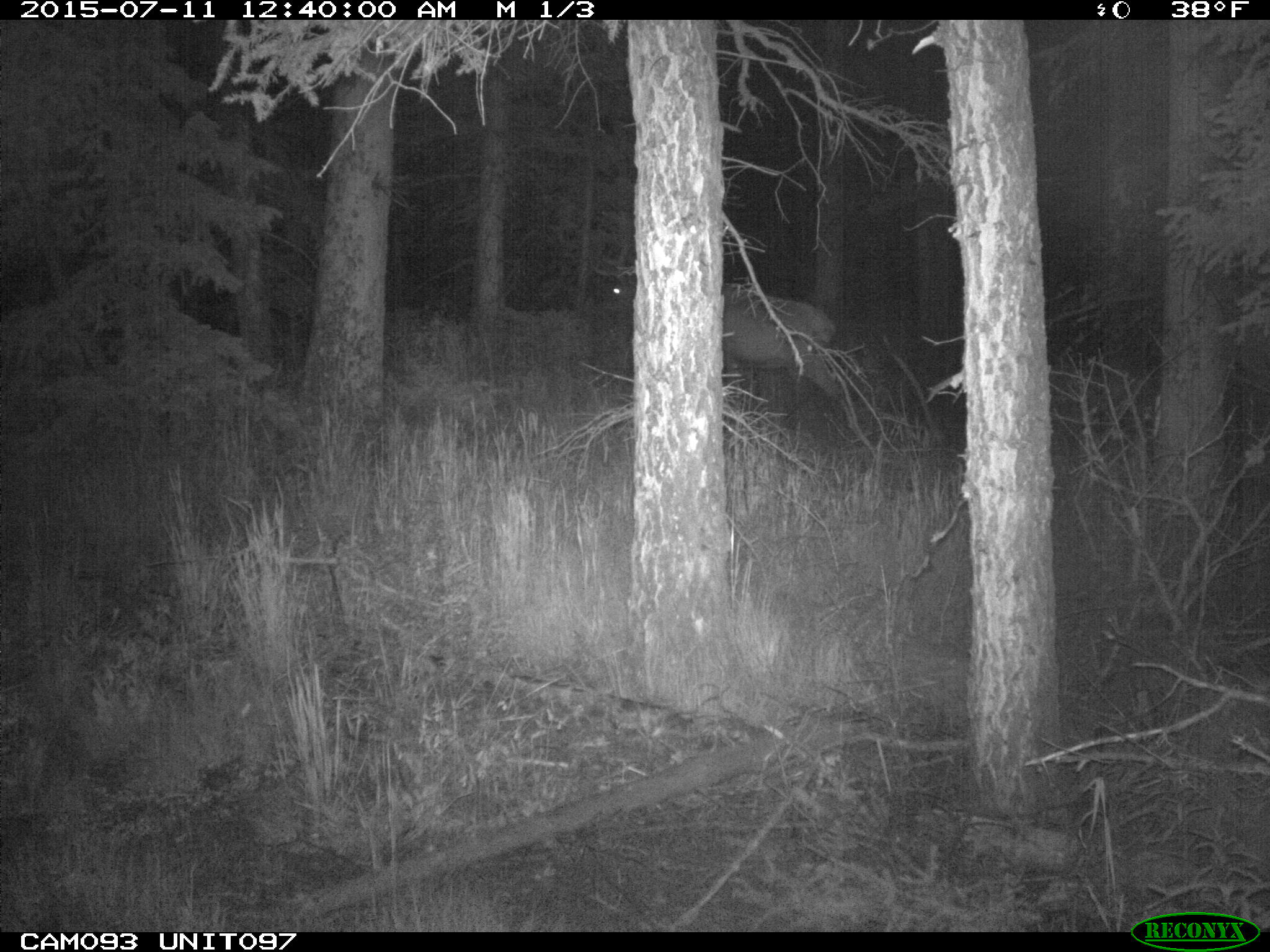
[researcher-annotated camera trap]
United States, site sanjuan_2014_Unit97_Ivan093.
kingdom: Animalia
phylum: Chordata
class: Mammalia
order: Artiodactyla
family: Cervidae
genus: Cervus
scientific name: Cervus elaphus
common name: red deer